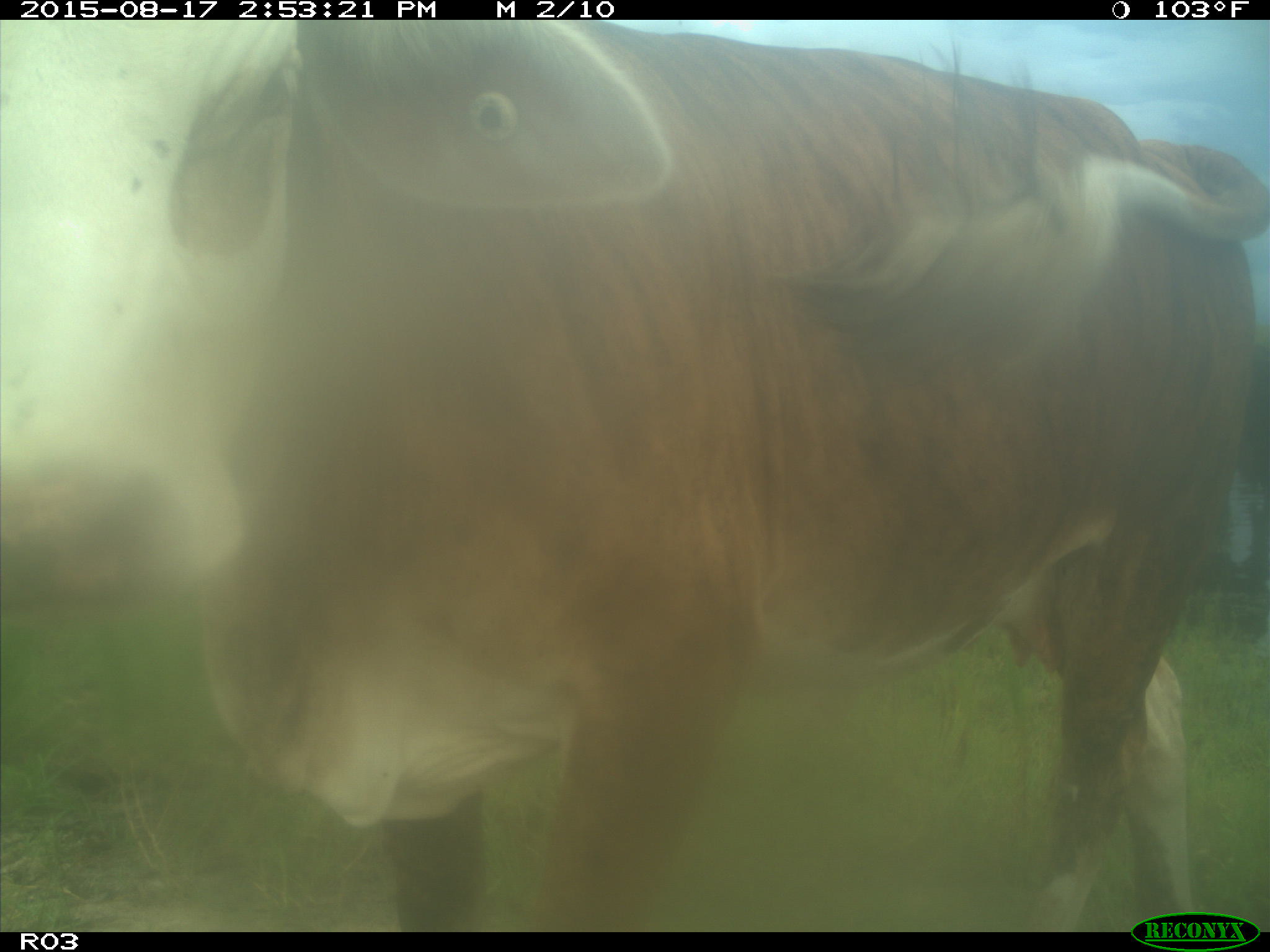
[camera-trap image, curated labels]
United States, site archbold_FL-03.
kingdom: Animalia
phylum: Chordata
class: Mammalia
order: Artiodactyla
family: Bovidae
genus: Bos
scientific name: Bos taurus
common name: domestic cow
Bos taurus (domestic cow).